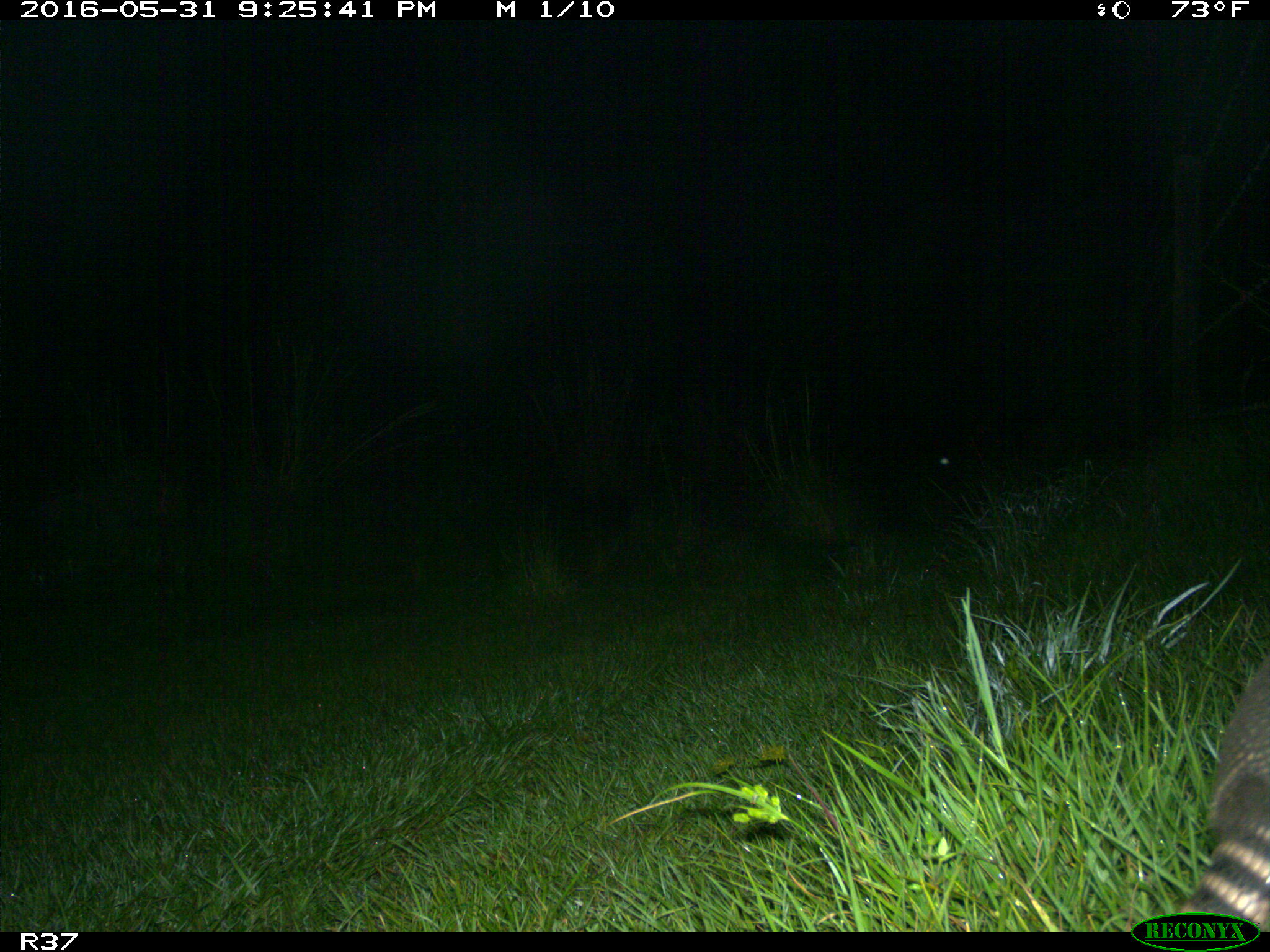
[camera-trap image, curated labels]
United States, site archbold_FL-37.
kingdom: Animalia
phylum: Chordata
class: Mammalia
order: Cingulata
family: Dasypodidae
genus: Dasypus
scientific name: Dasypus novemcinctus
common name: nine-banded armadillo